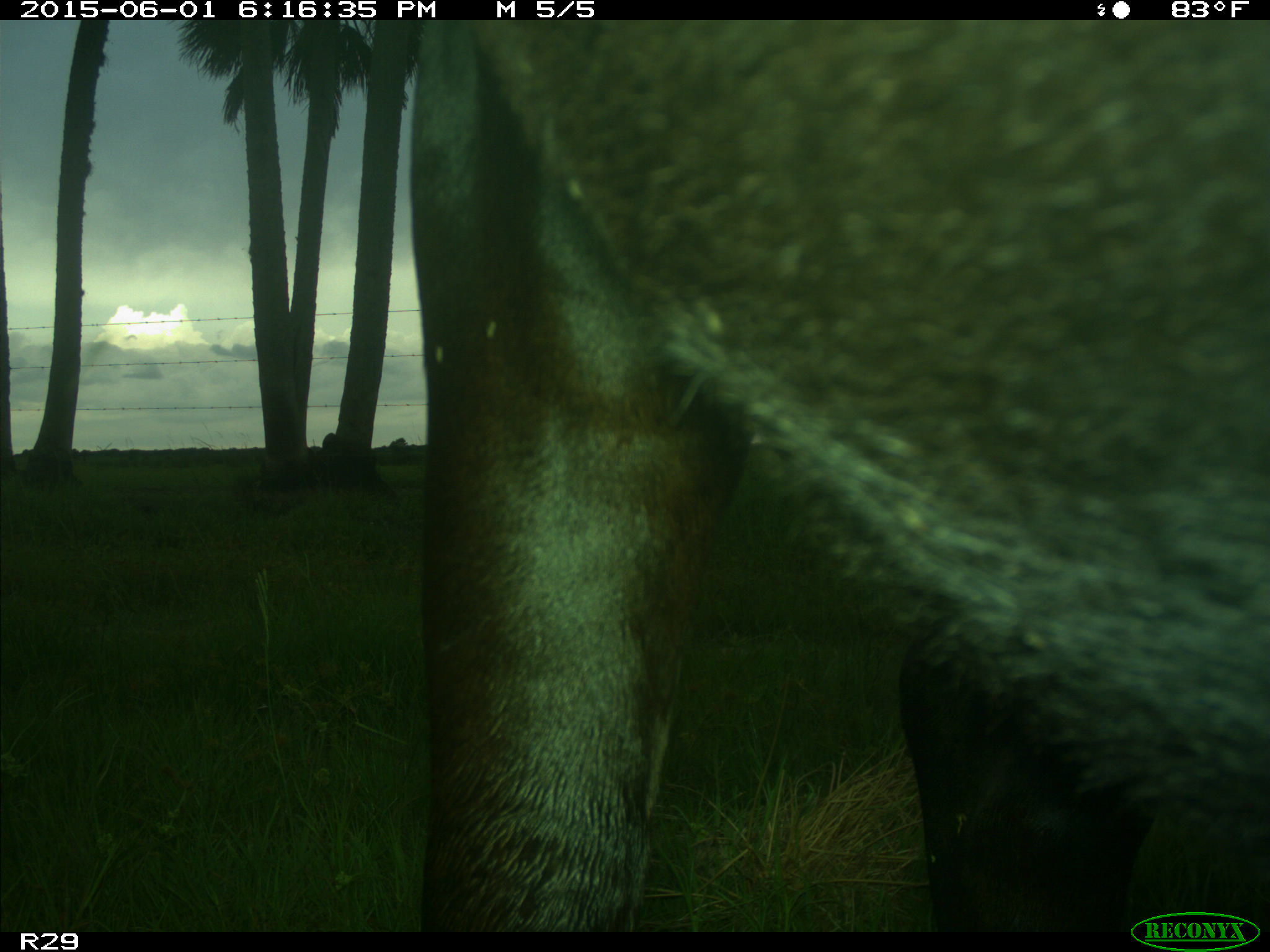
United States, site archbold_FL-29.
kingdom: Animalia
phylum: Chordata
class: Mammalia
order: Artiodactyla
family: Bovidae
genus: Bos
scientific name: Bos taurus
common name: domestic cow